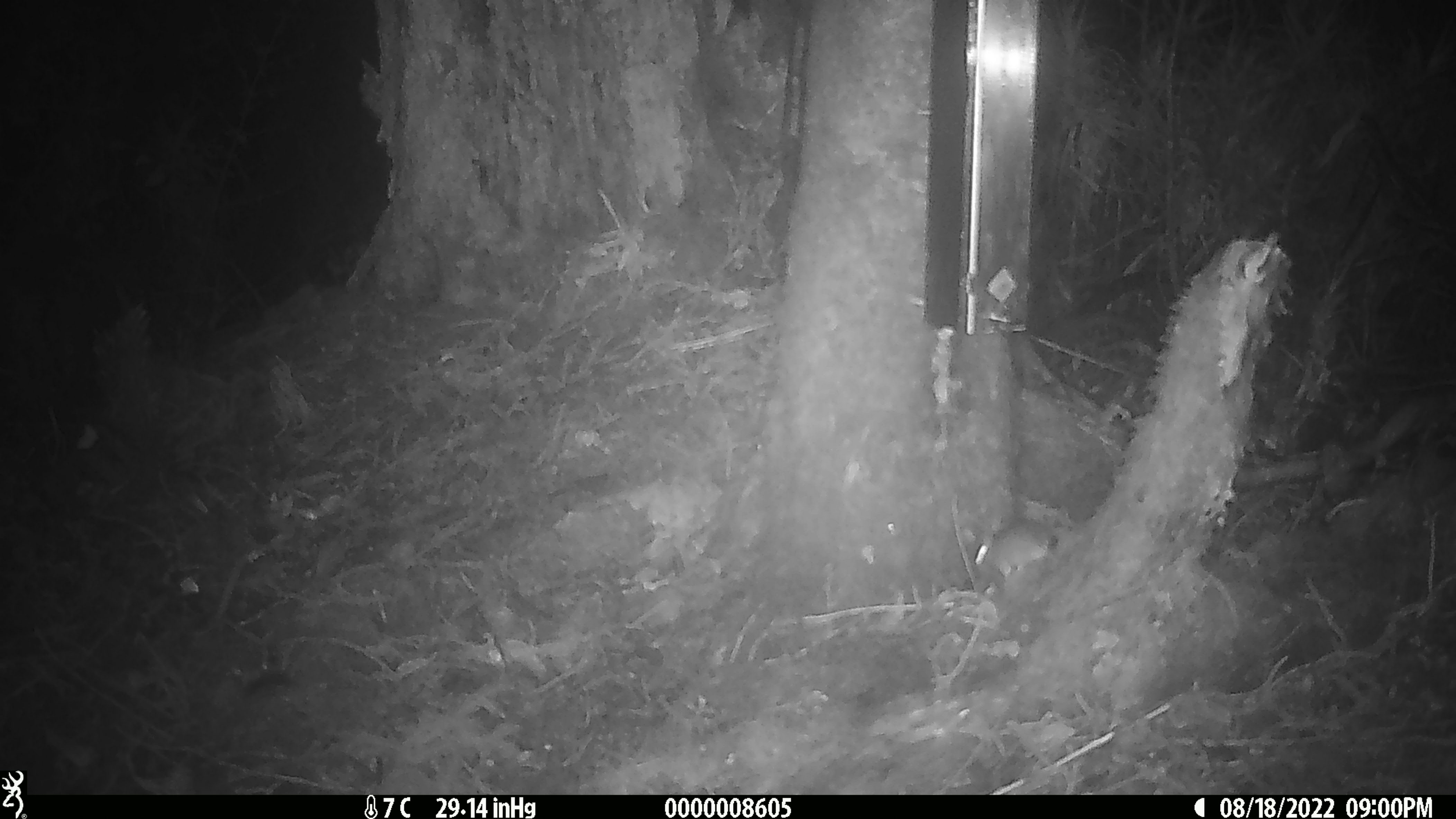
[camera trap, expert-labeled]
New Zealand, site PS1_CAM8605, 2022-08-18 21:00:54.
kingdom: Animalia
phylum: Chordata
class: Mammalia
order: Rodentia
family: Muridae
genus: Mus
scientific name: Mus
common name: mouse